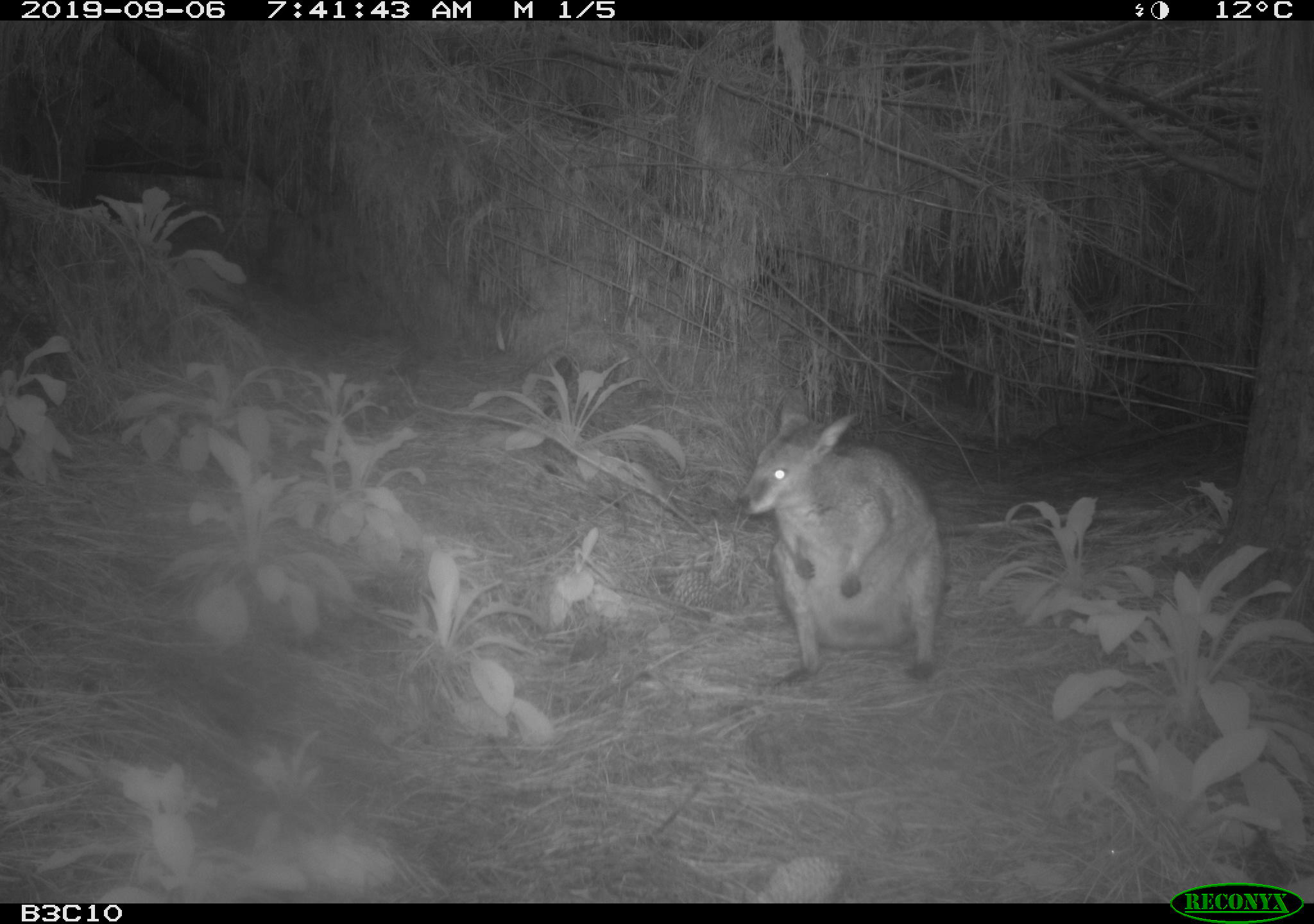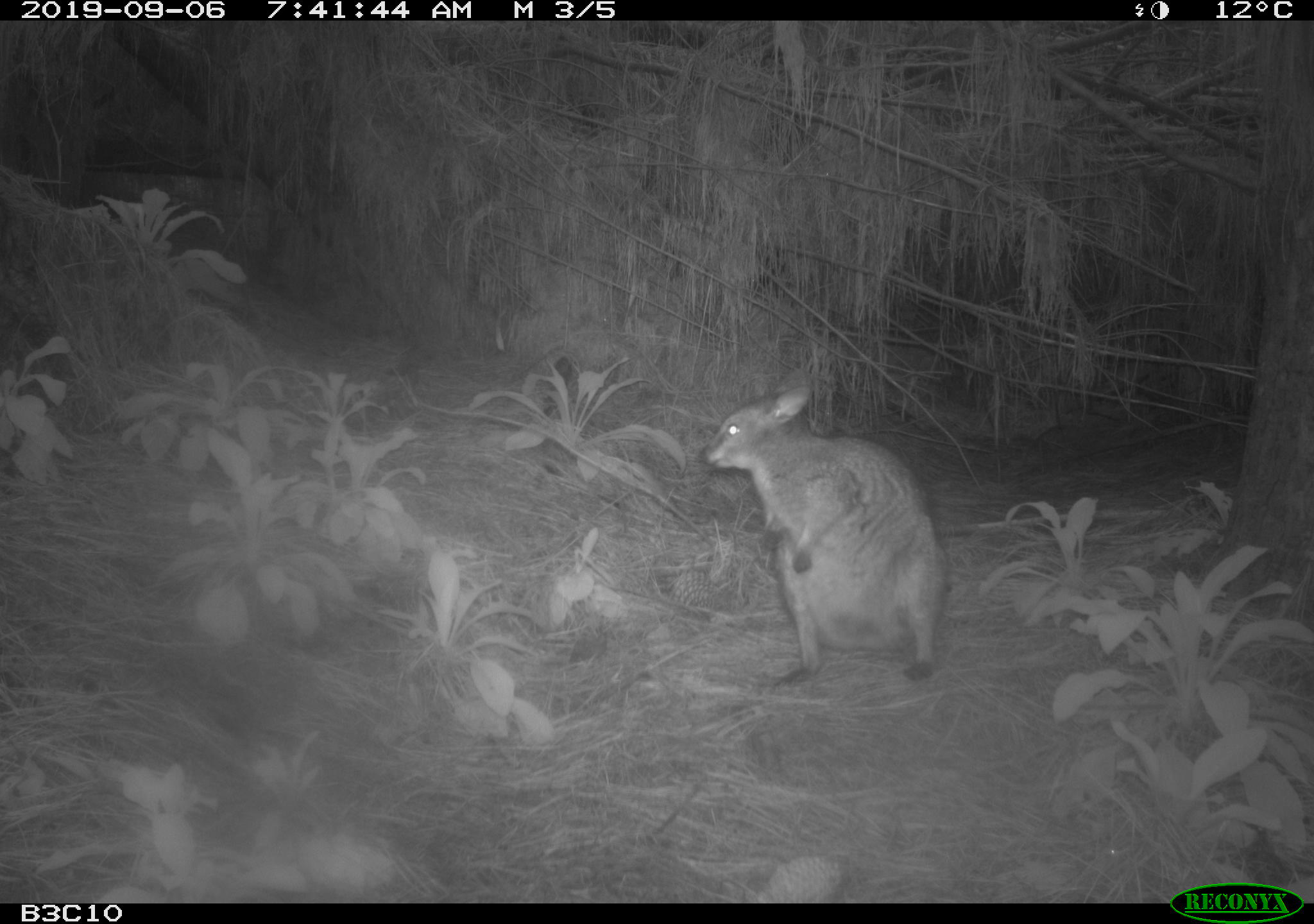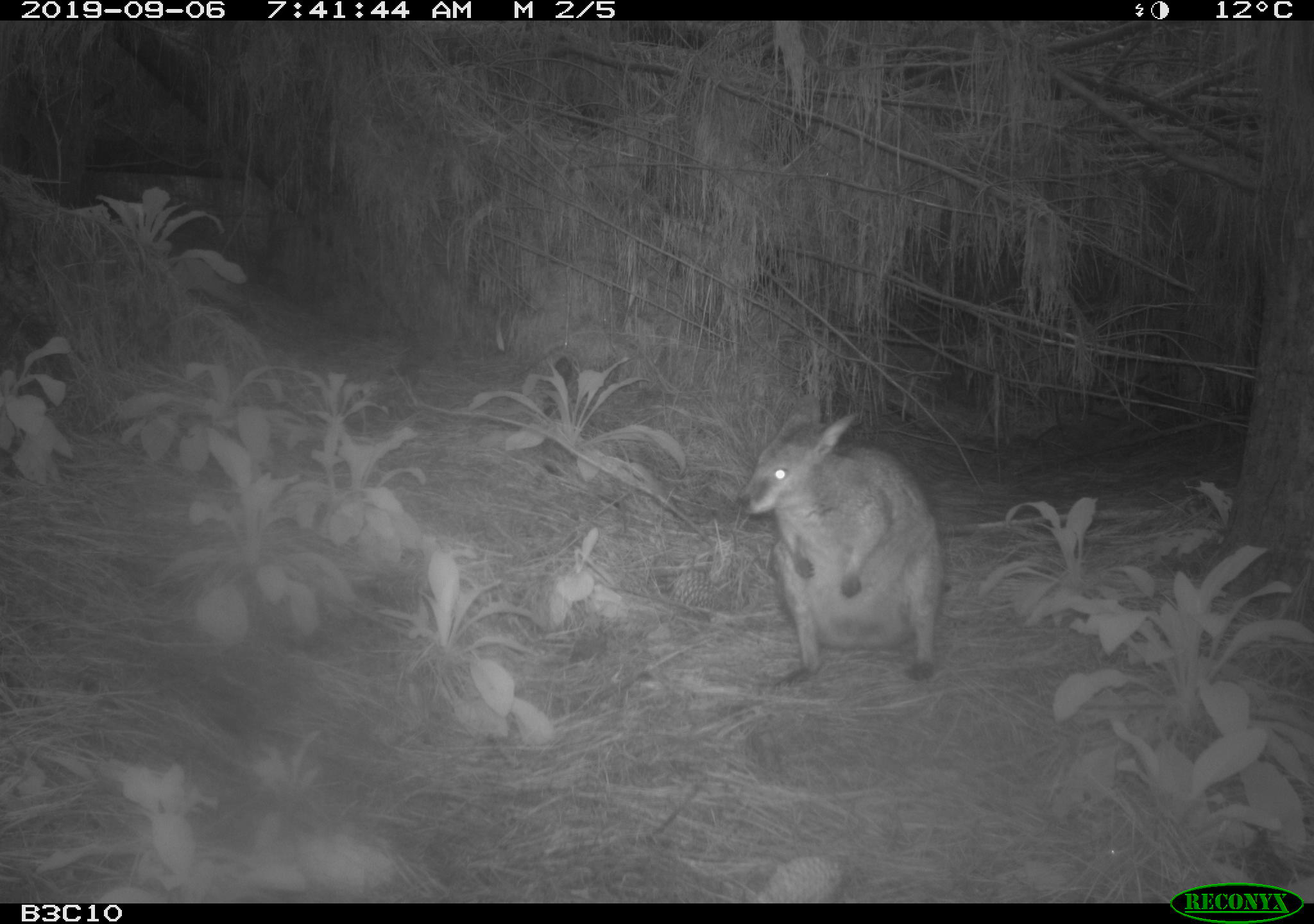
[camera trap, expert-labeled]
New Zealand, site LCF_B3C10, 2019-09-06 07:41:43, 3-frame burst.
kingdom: Animalia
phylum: Chordata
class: Mammalia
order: Diprotodontia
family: Macropodidae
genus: Notamacropus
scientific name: Notamacropus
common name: wallaby